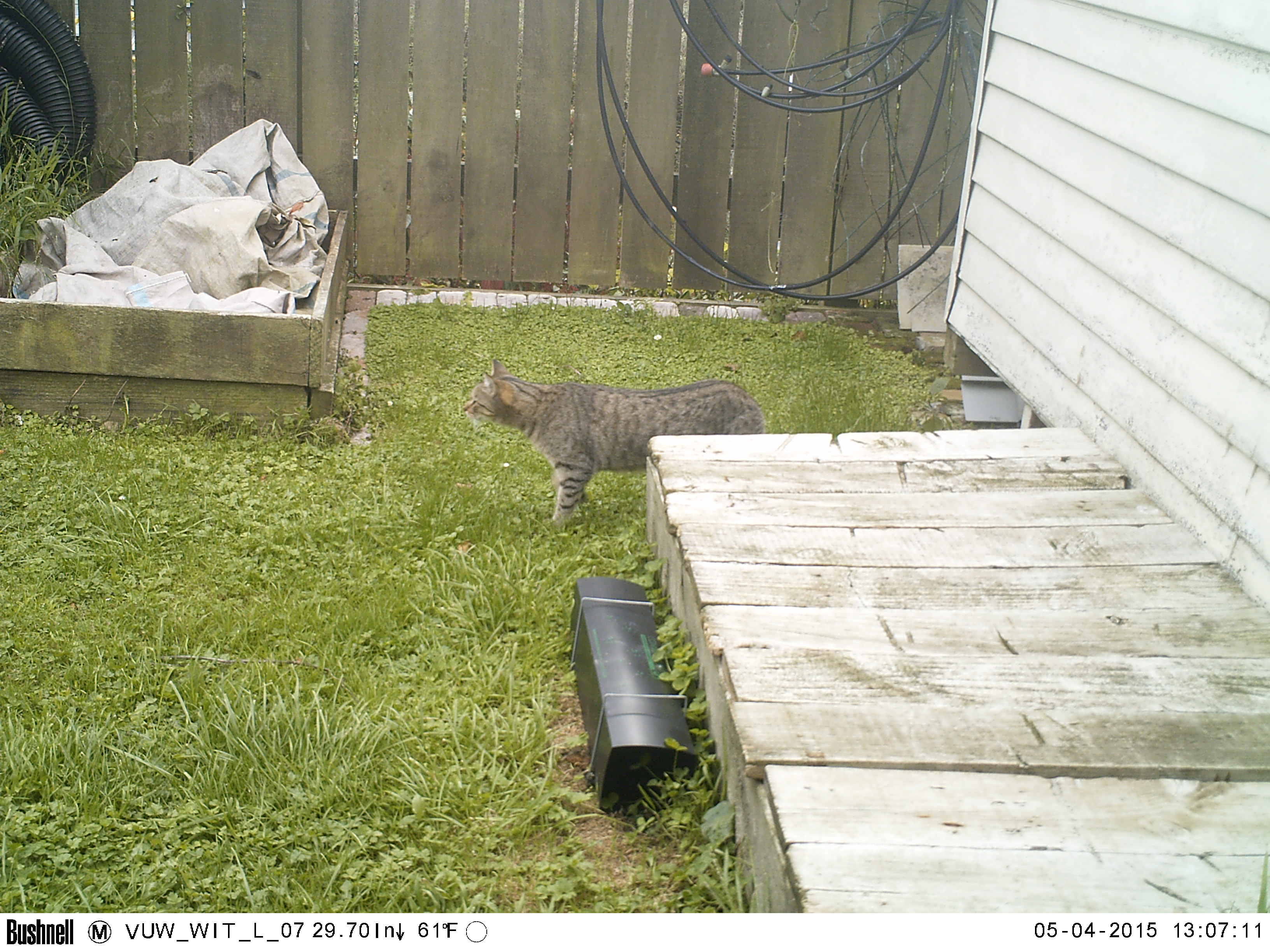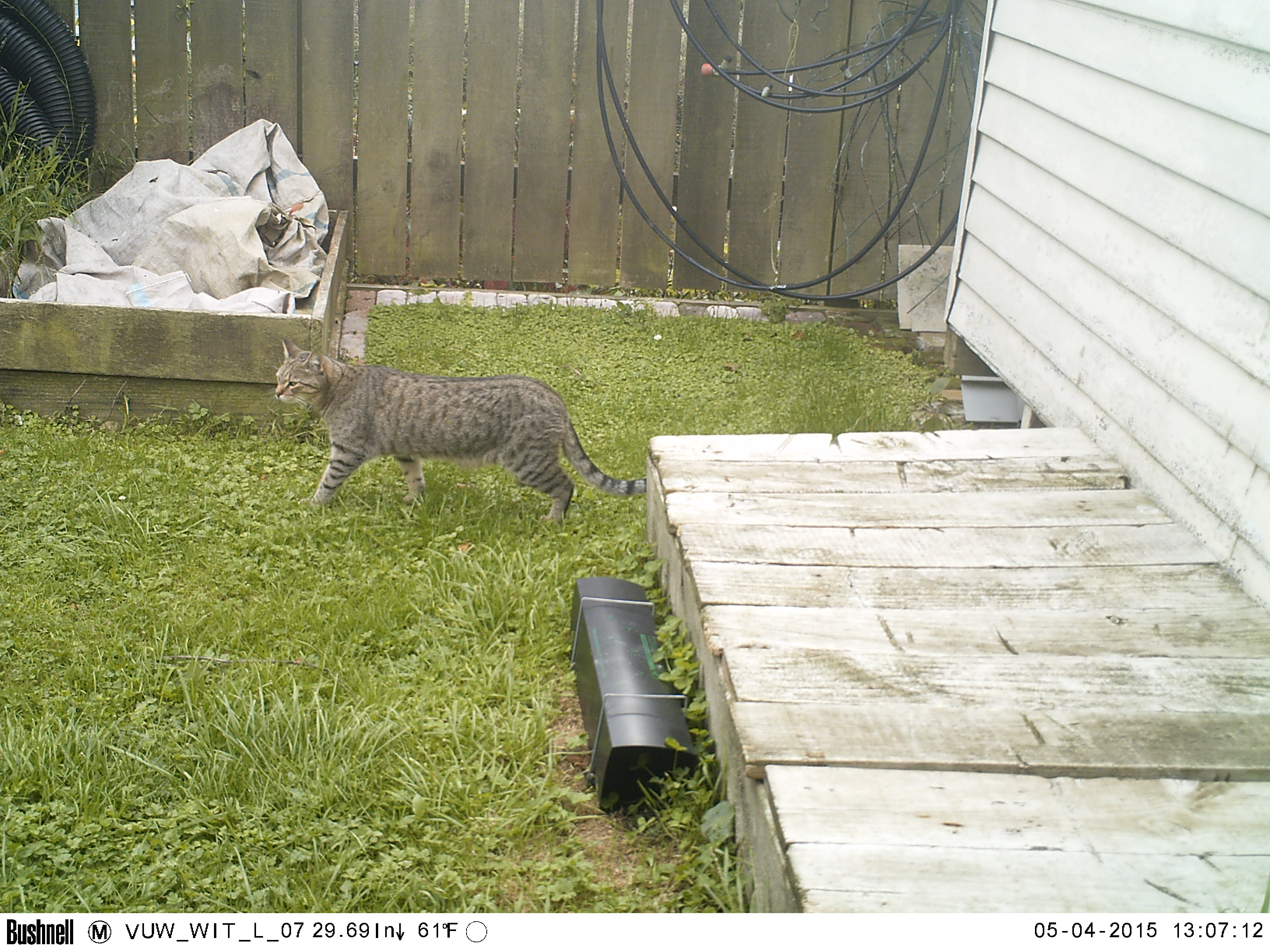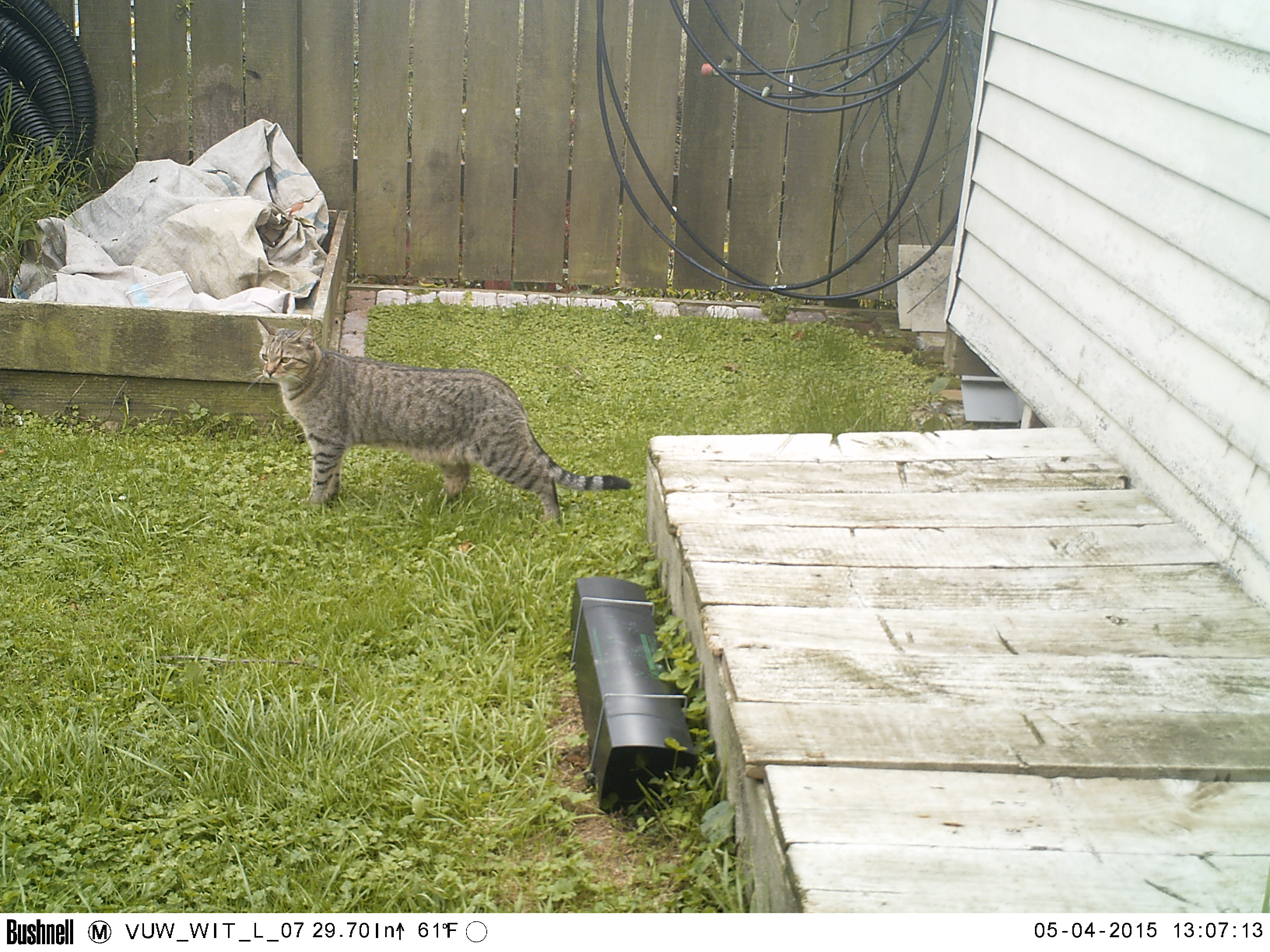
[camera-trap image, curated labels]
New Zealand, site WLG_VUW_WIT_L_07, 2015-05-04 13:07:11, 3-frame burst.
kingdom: Animalia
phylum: Chordata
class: Mammalia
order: Carnivora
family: Felidae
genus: Felis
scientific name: Felis catus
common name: domestic cat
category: cat